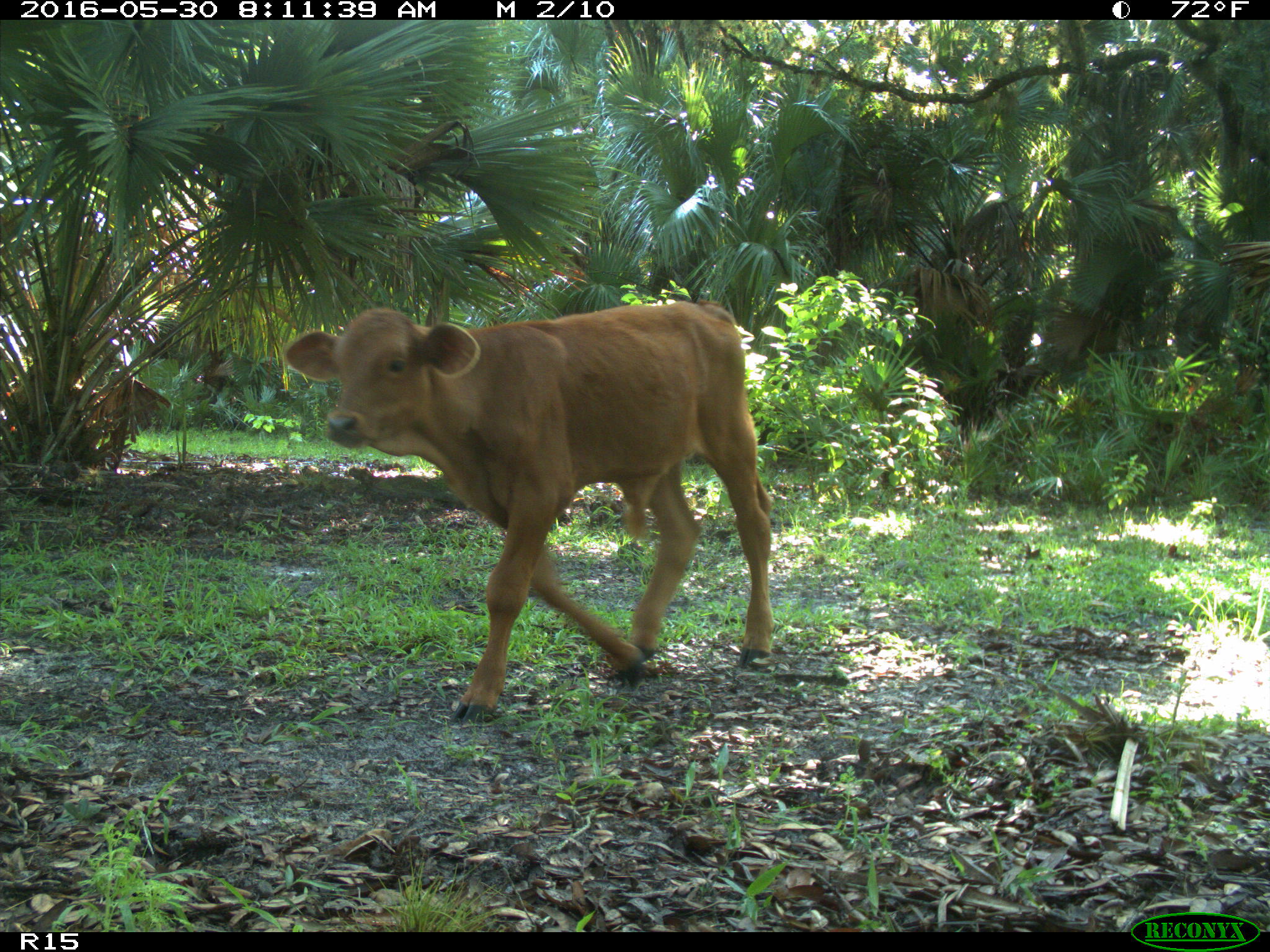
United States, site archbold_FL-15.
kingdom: Animalia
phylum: Chordata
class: Mammalia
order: Artiodactyla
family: Bovidae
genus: Bos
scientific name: Bos taurus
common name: domestic cow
Bos taurus (domestic cow).